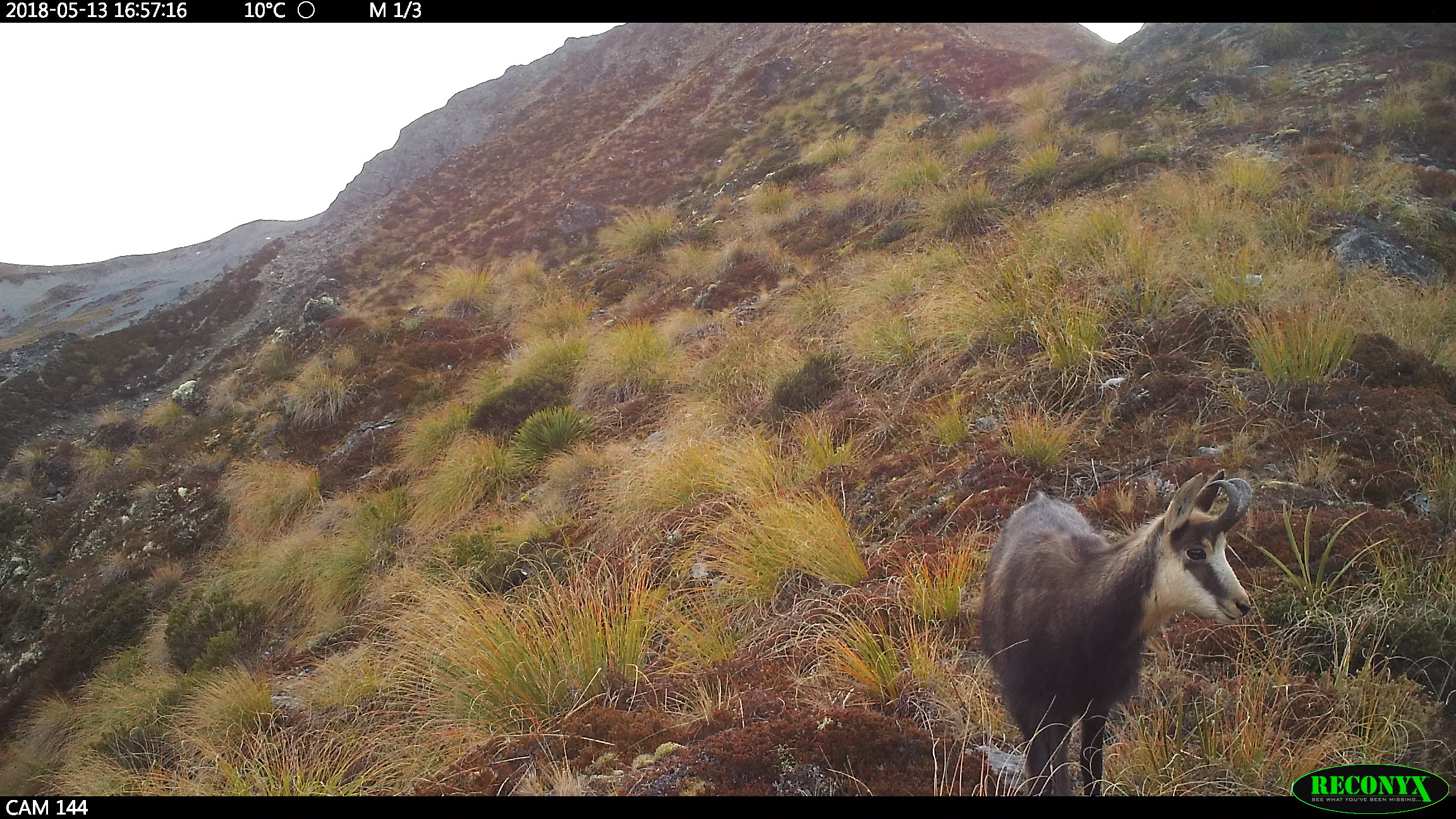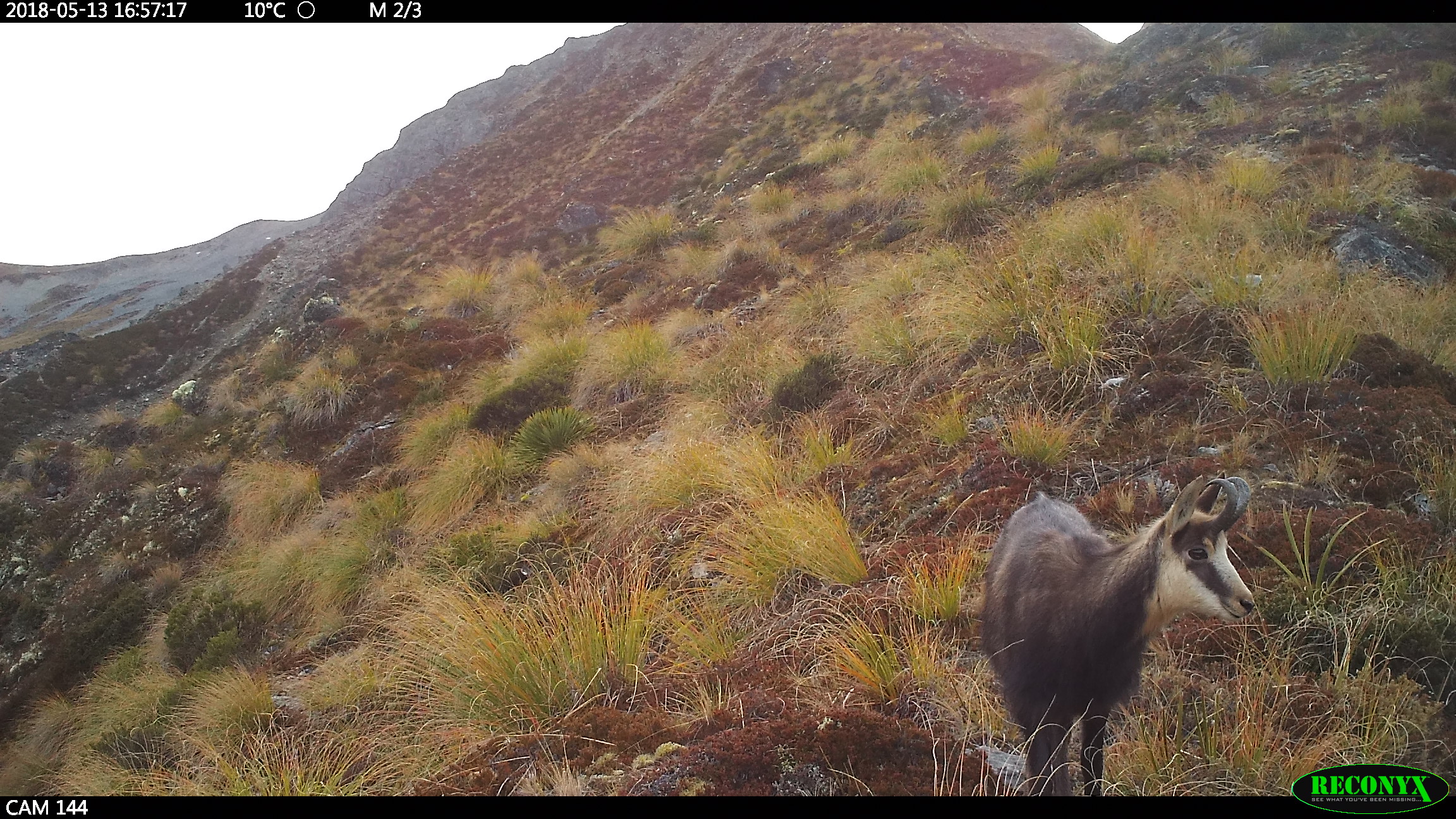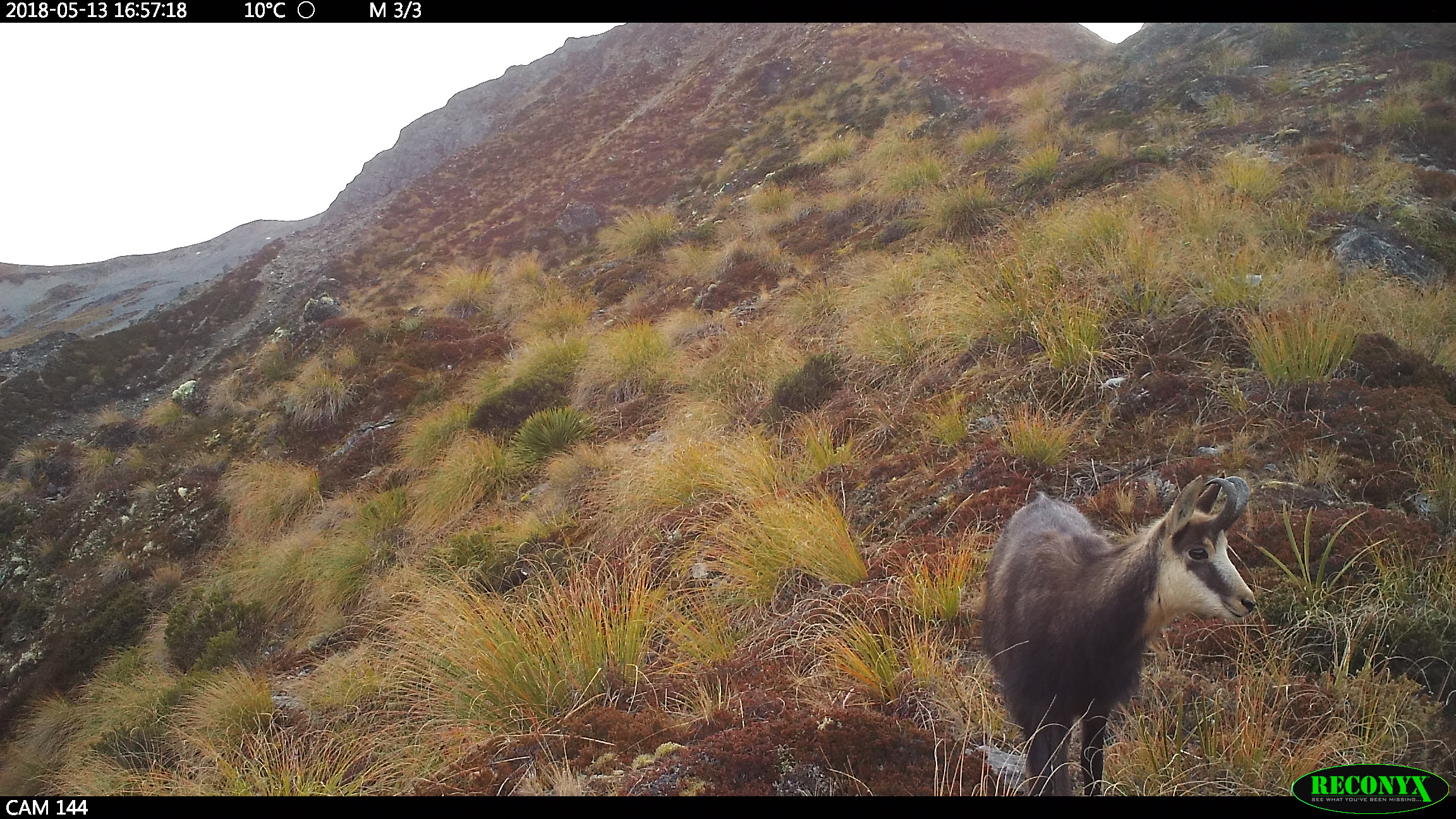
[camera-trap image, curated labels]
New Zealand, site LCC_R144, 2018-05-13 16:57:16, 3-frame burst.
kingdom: Animalia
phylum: Chordata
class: Mammalia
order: Artiodactyla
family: Bovidae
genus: Rupicapra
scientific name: Rupicapra rupicapra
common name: alpine chamois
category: chamois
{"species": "chamois (alpine chamois) (Rupicapra rupicapra)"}